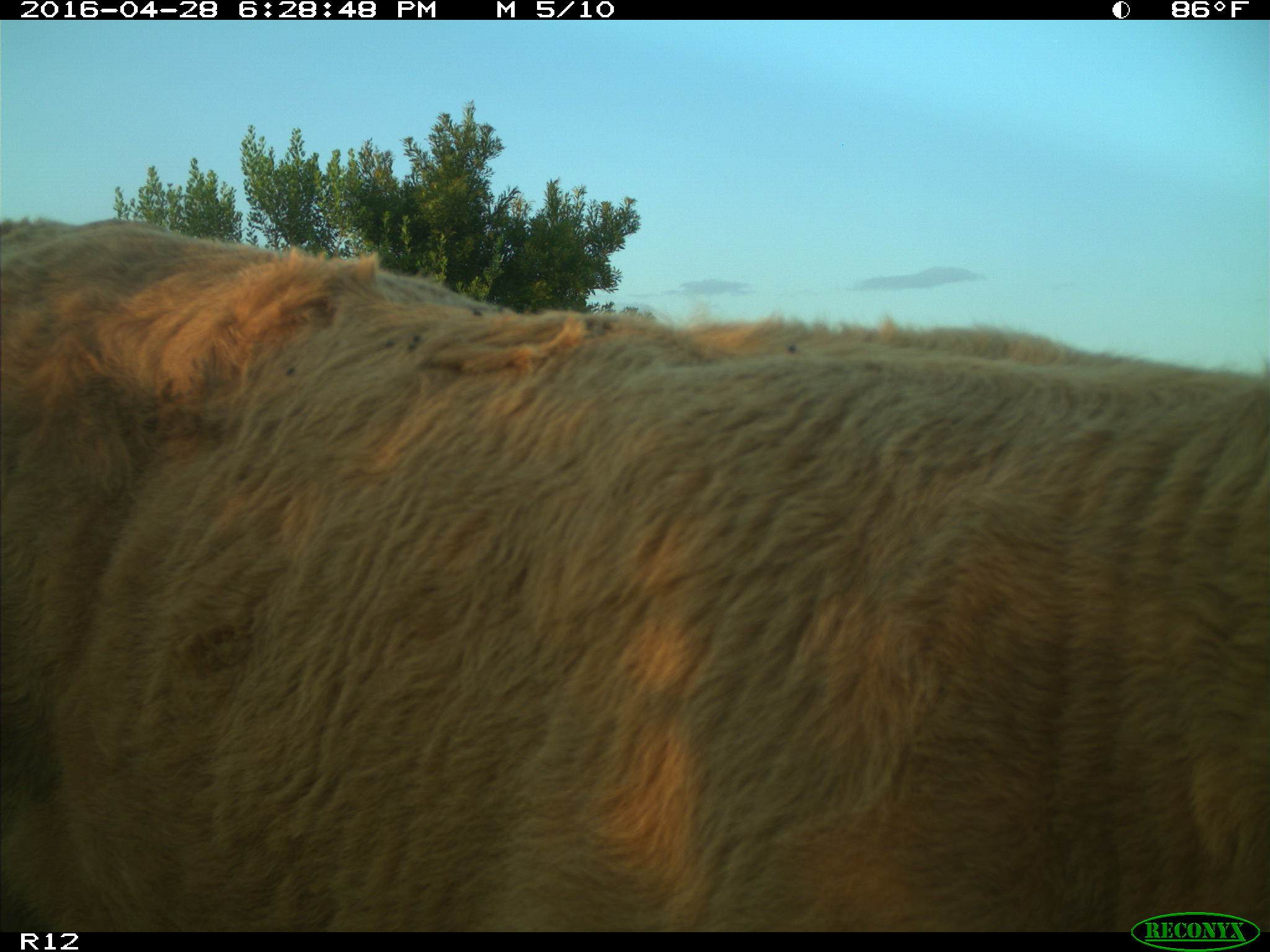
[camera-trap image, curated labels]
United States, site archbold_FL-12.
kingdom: Animalia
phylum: Chordata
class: Mammalia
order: Artiodactyla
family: Bovidae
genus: Bos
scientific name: Bos taurus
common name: domestic cow